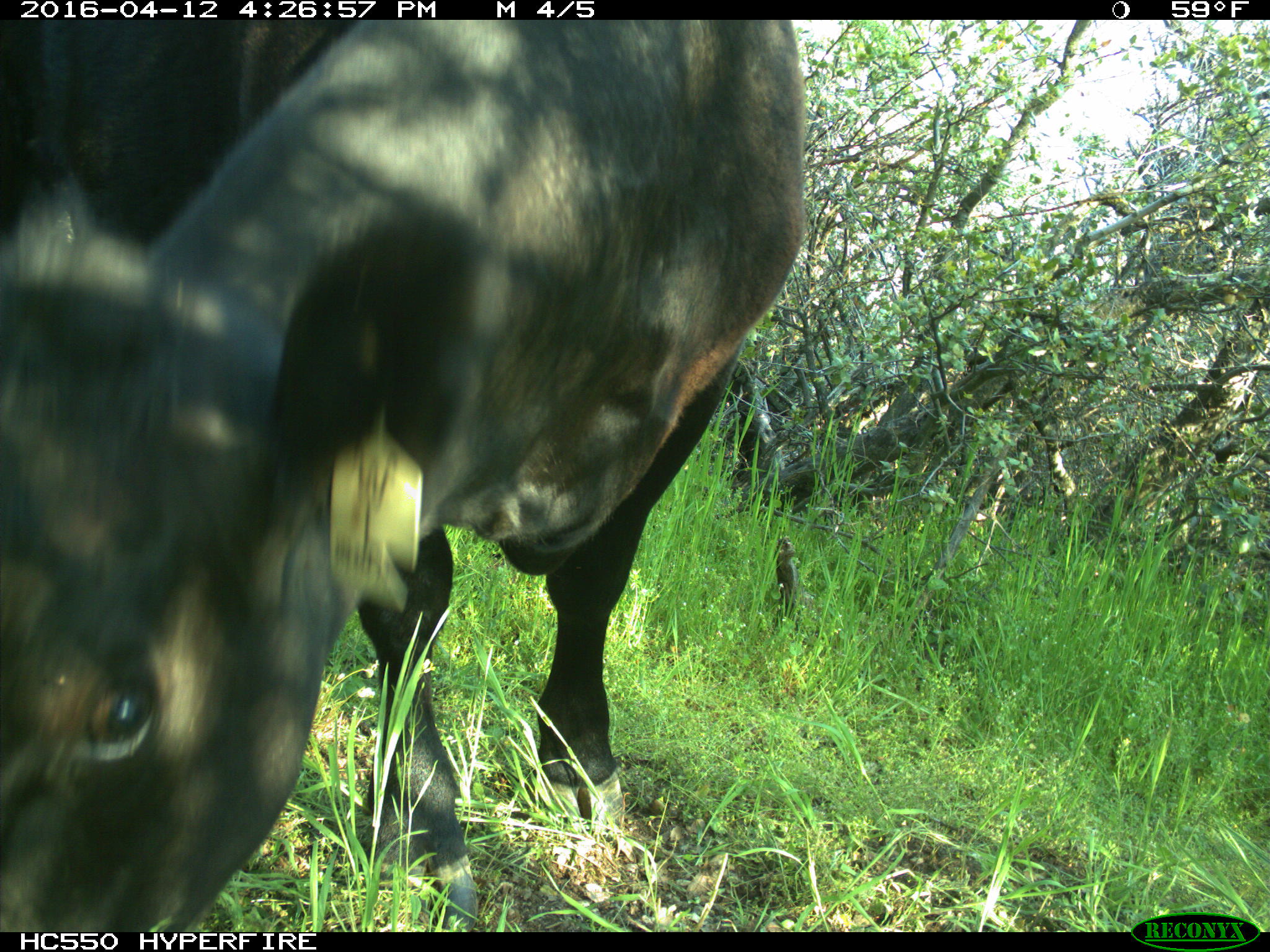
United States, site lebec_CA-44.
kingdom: Animalia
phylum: Chordata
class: Mammalia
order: Artiodactyla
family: Bovidae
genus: Bos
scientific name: Bos taurus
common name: domestic cow